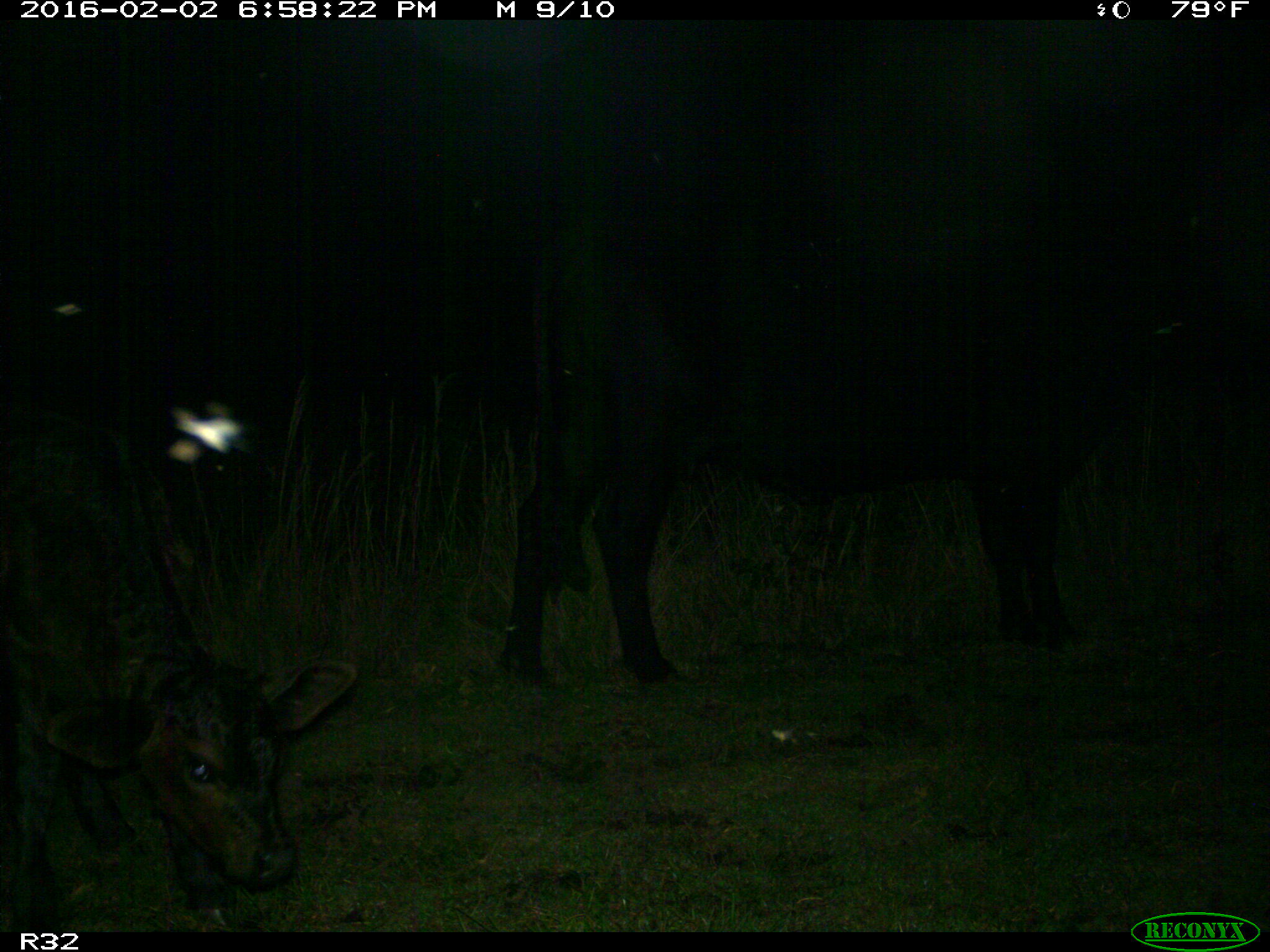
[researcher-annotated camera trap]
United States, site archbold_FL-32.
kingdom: Animalia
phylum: Chordata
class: Mammalia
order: Artiodactyla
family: Bovidae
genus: Bos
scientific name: Bos taurus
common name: domestic cow